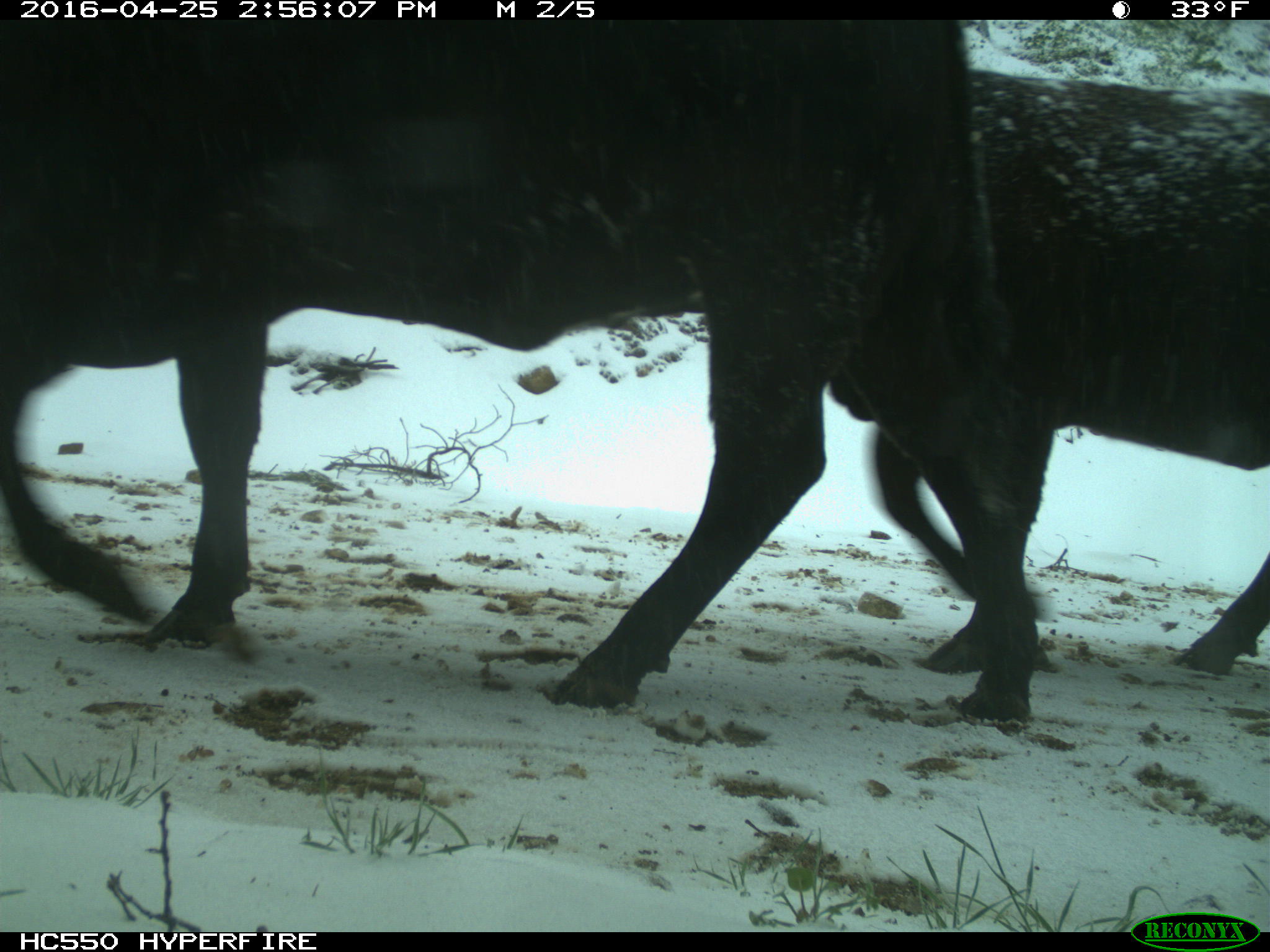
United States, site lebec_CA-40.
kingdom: Animalia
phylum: Chordata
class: Mammalia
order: Artiodactyla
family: Bovidae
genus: Bos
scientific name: Bos taurus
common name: domestic cow